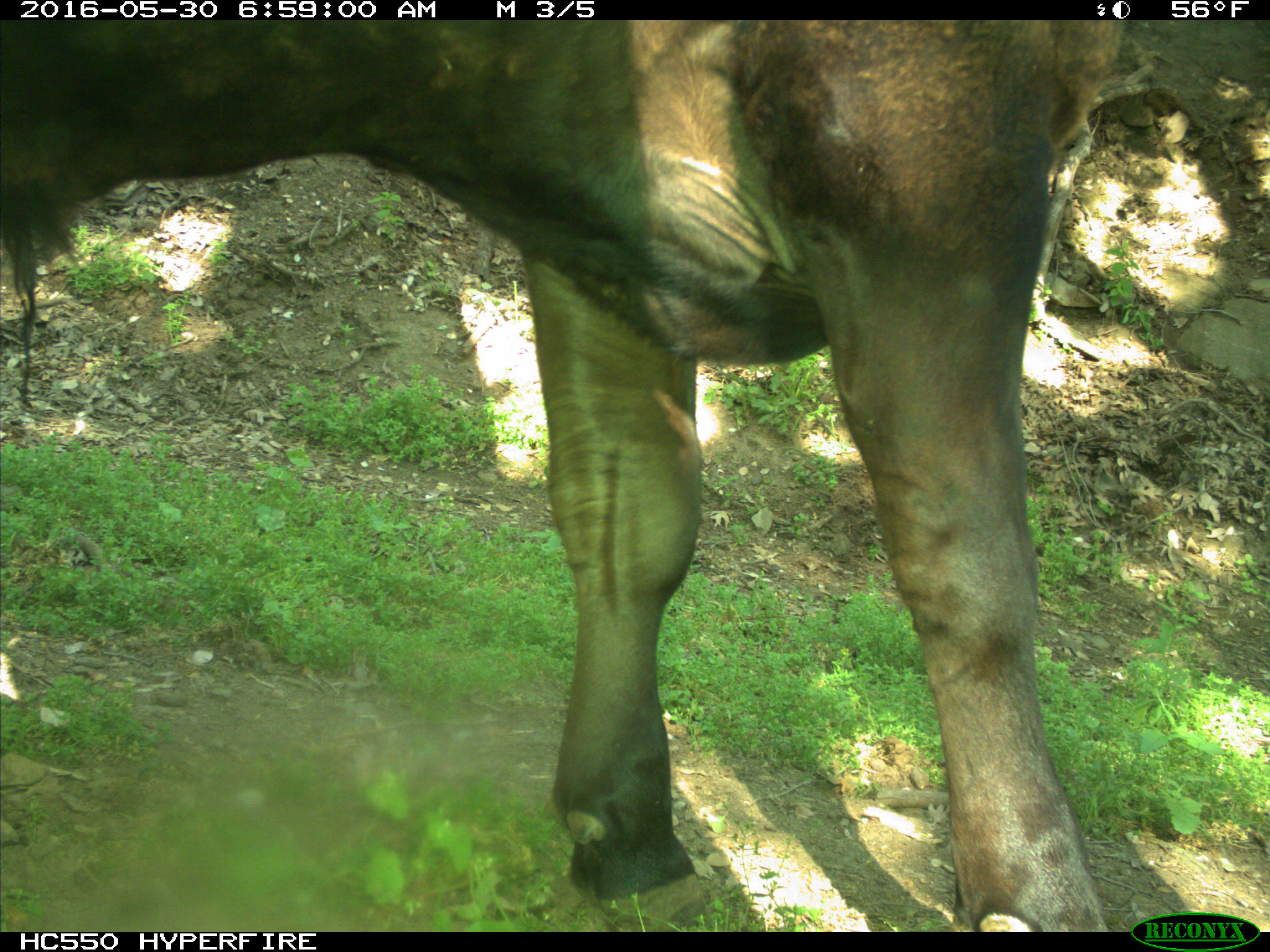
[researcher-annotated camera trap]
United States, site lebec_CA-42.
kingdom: Animalia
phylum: Chordata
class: Mammalia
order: Artiodactyla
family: Bovidae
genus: Bos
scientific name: Bos taurus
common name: domestic cow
Bos taurus (domestic cow).